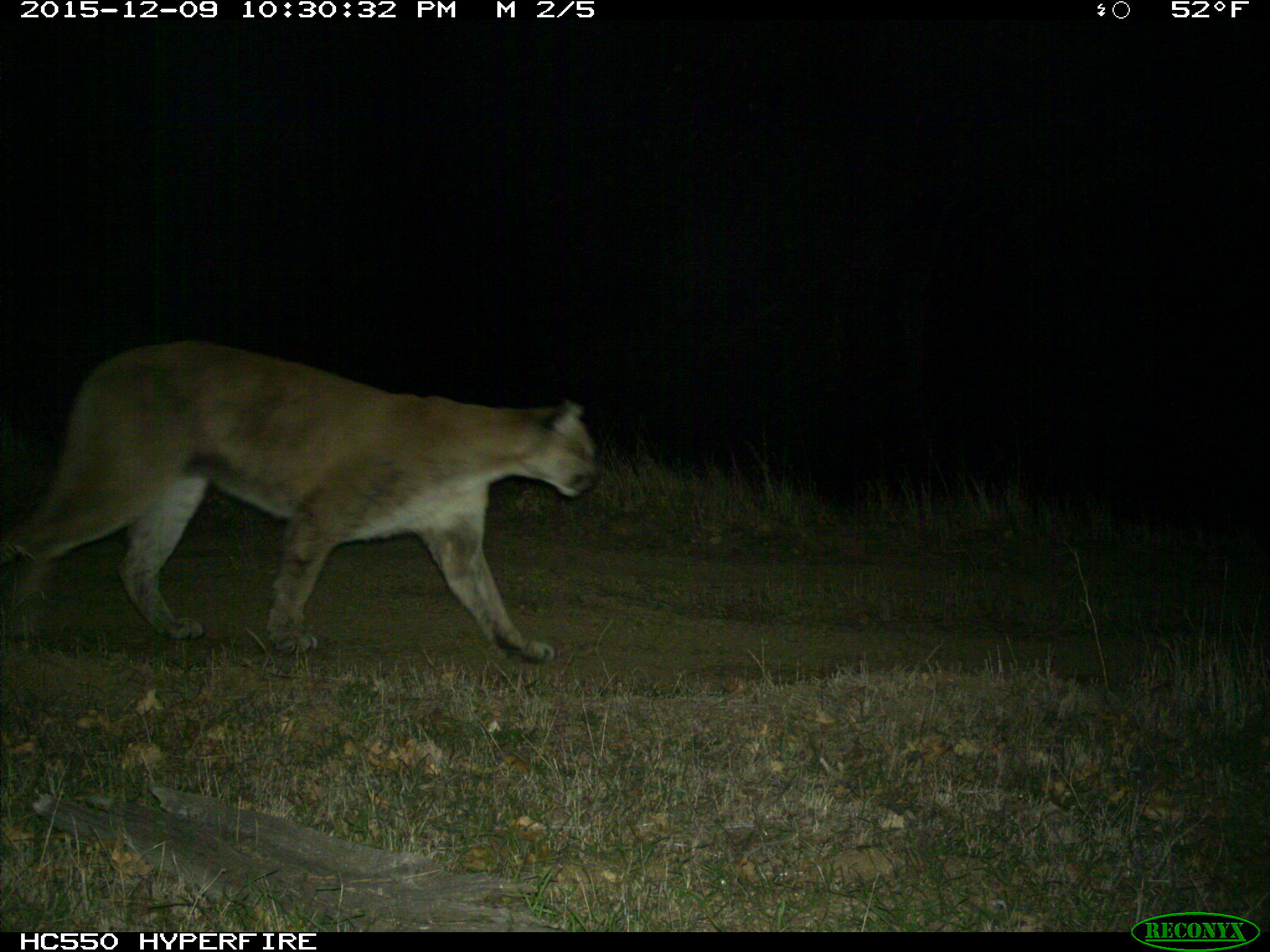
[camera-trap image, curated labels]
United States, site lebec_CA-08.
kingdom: Animalia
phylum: Chordata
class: Mammalia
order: Carnivora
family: Felidae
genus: Puma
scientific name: Puma concolor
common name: mountain lion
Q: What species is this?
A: Puma concolor (mountain lion).